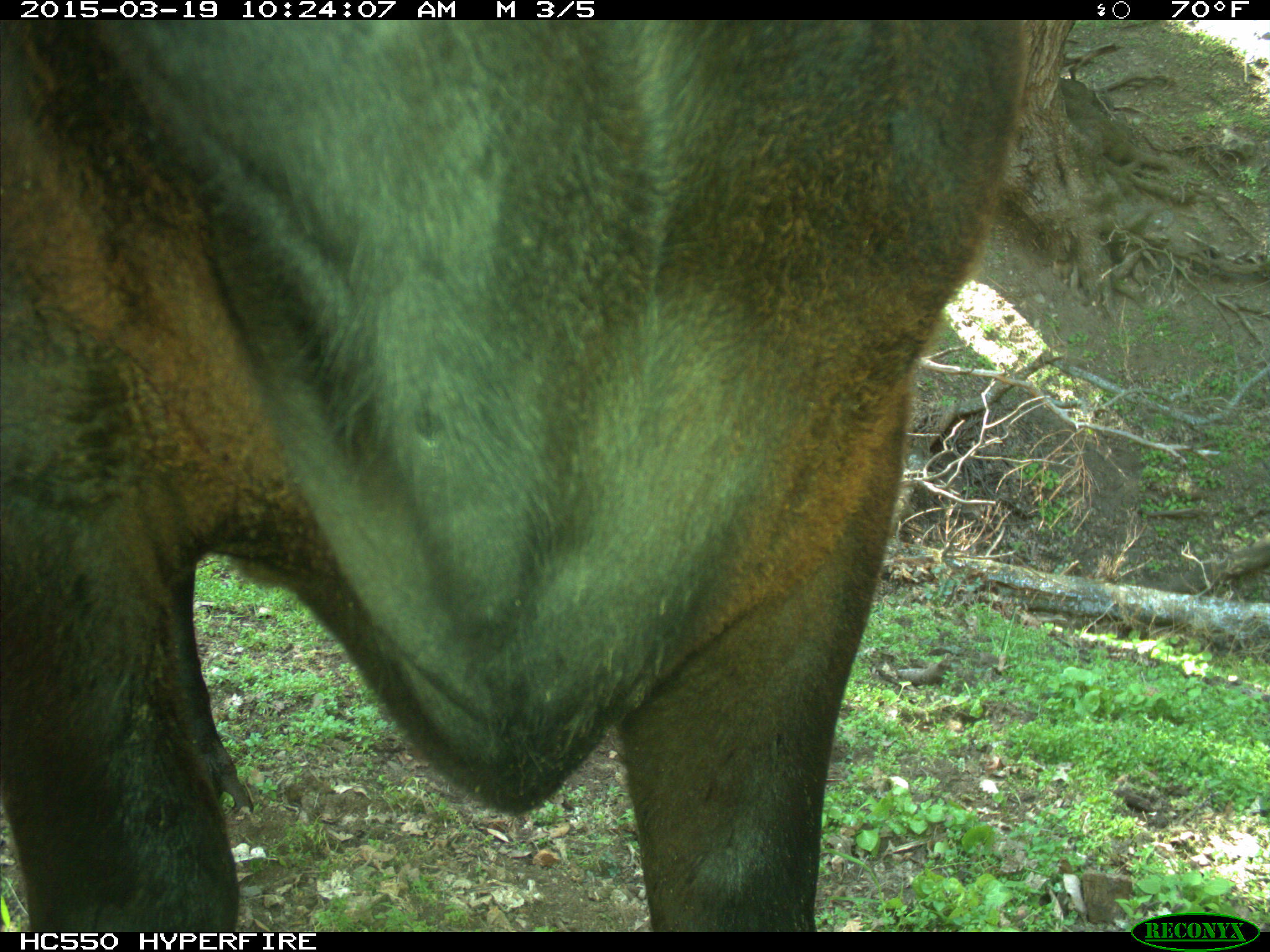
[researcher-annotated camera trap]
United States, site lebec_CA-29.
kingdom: Animalia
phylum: Chordata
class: Mammalia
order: Artiodactyla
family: Bovidae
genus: Bos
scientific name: Bos taurus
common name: domestic cow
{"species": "Bos taurus (domestic cow)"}